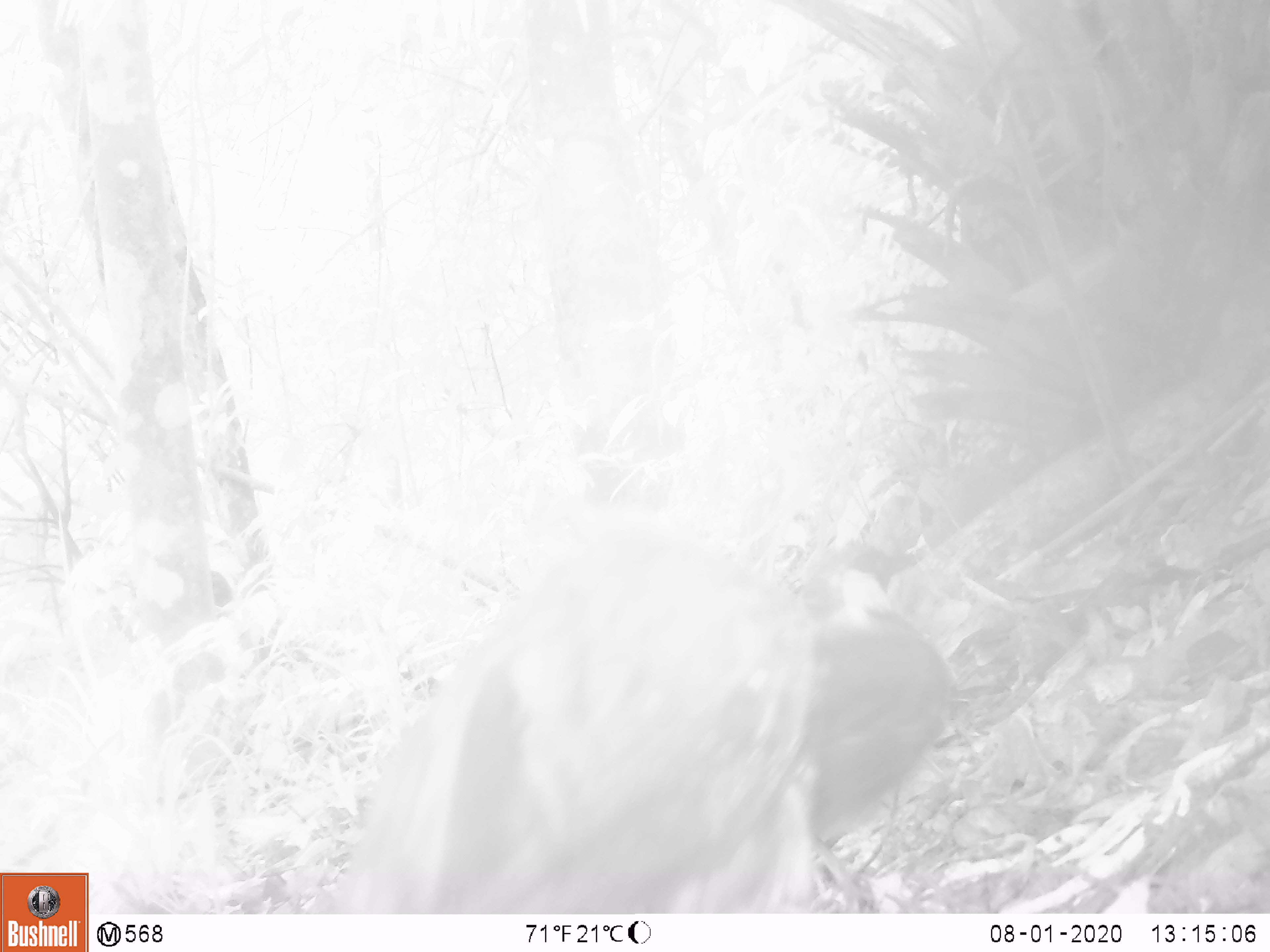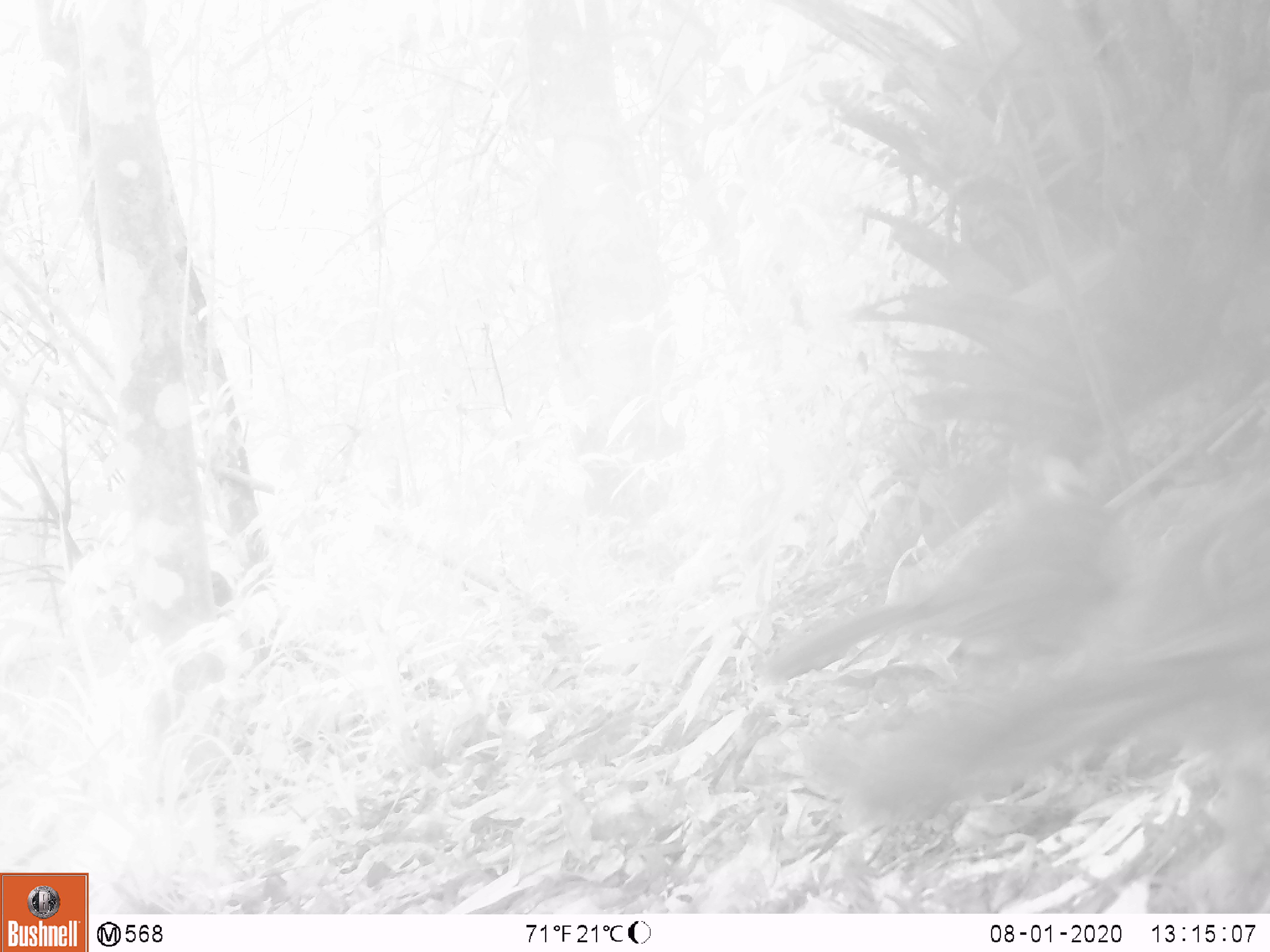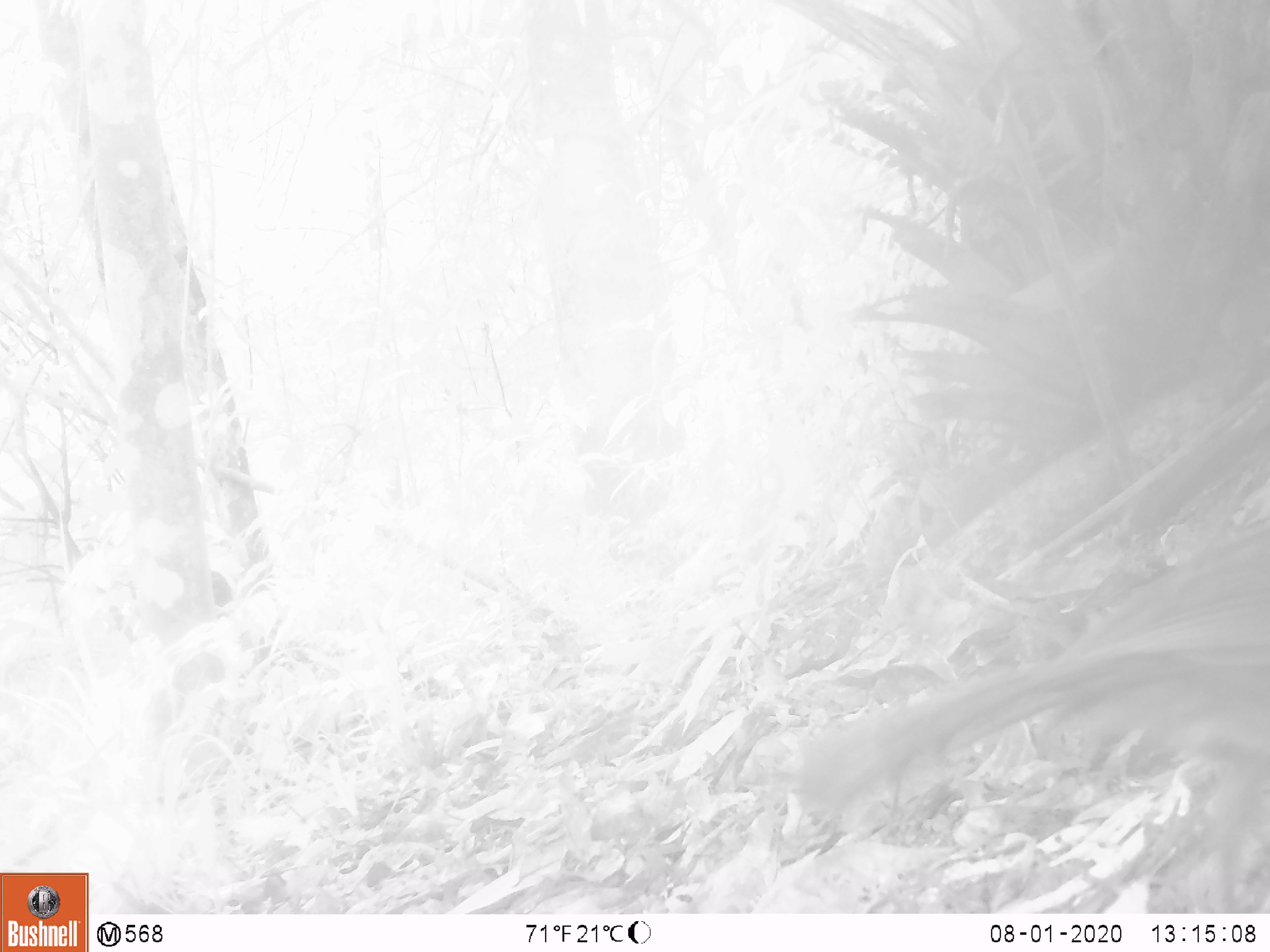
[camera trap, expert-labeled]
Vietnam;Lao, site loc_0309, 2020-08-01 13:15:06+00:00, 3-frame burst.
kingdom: Animalia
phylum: Chordata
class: Aves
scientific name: Aves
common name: bird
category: unidentified bird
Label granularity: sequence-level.